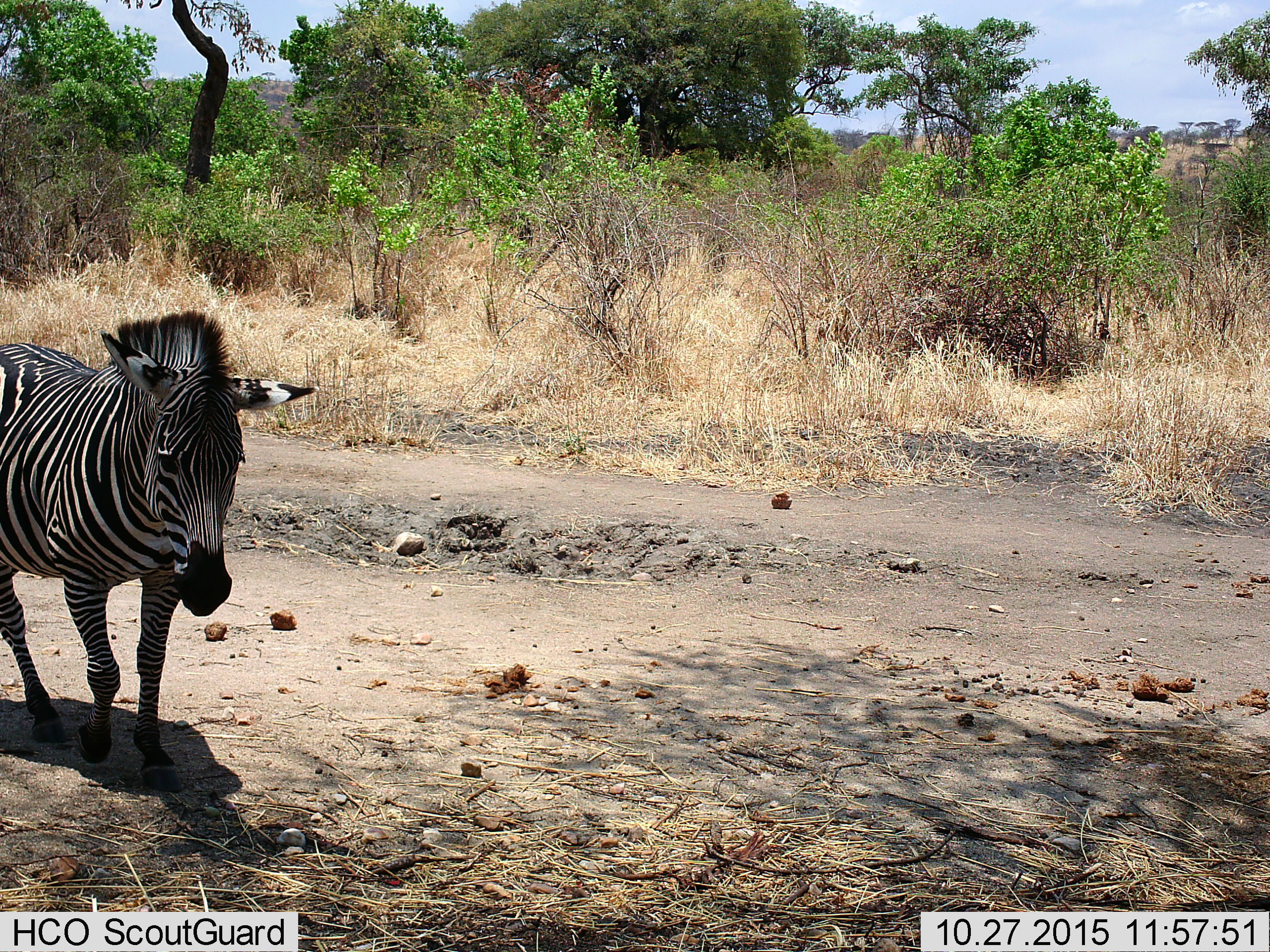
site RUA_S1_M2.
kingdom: Animalia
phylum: Chordata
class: Mammalia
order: Perissodactyla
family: Equidae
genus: Equus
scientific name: Equus quagga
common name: plains zebra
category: zebraplains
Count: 1.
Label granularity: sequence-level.